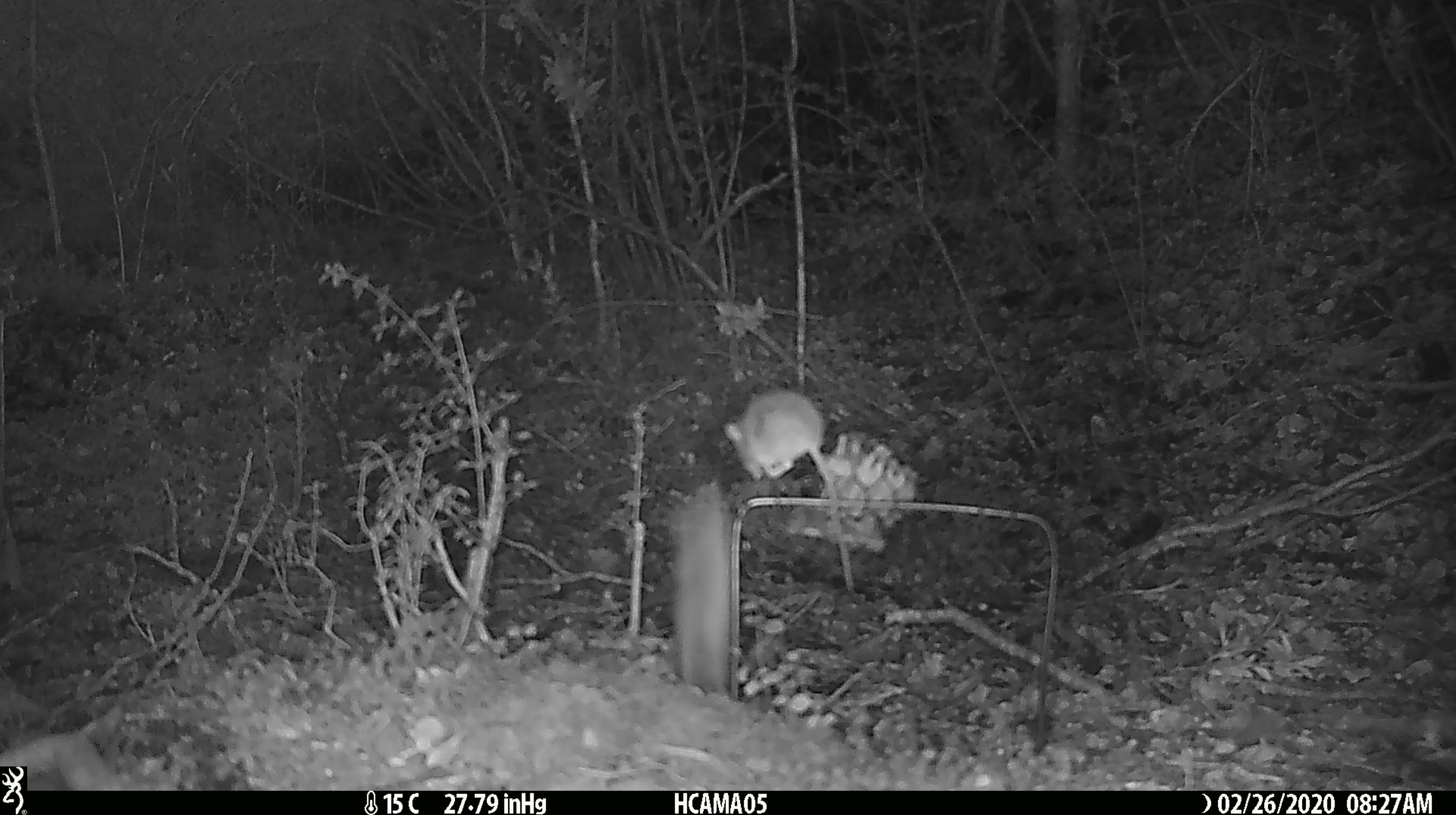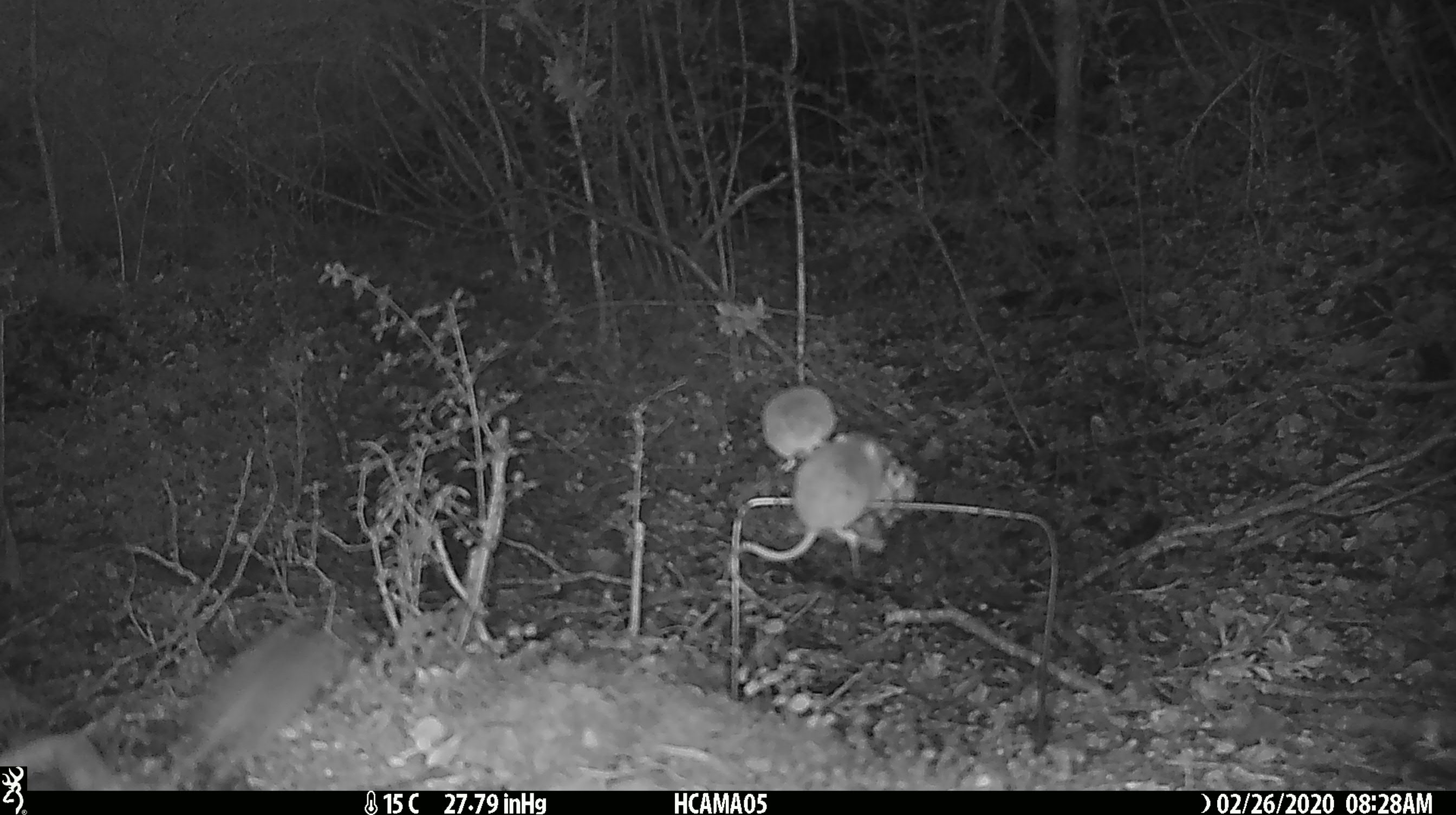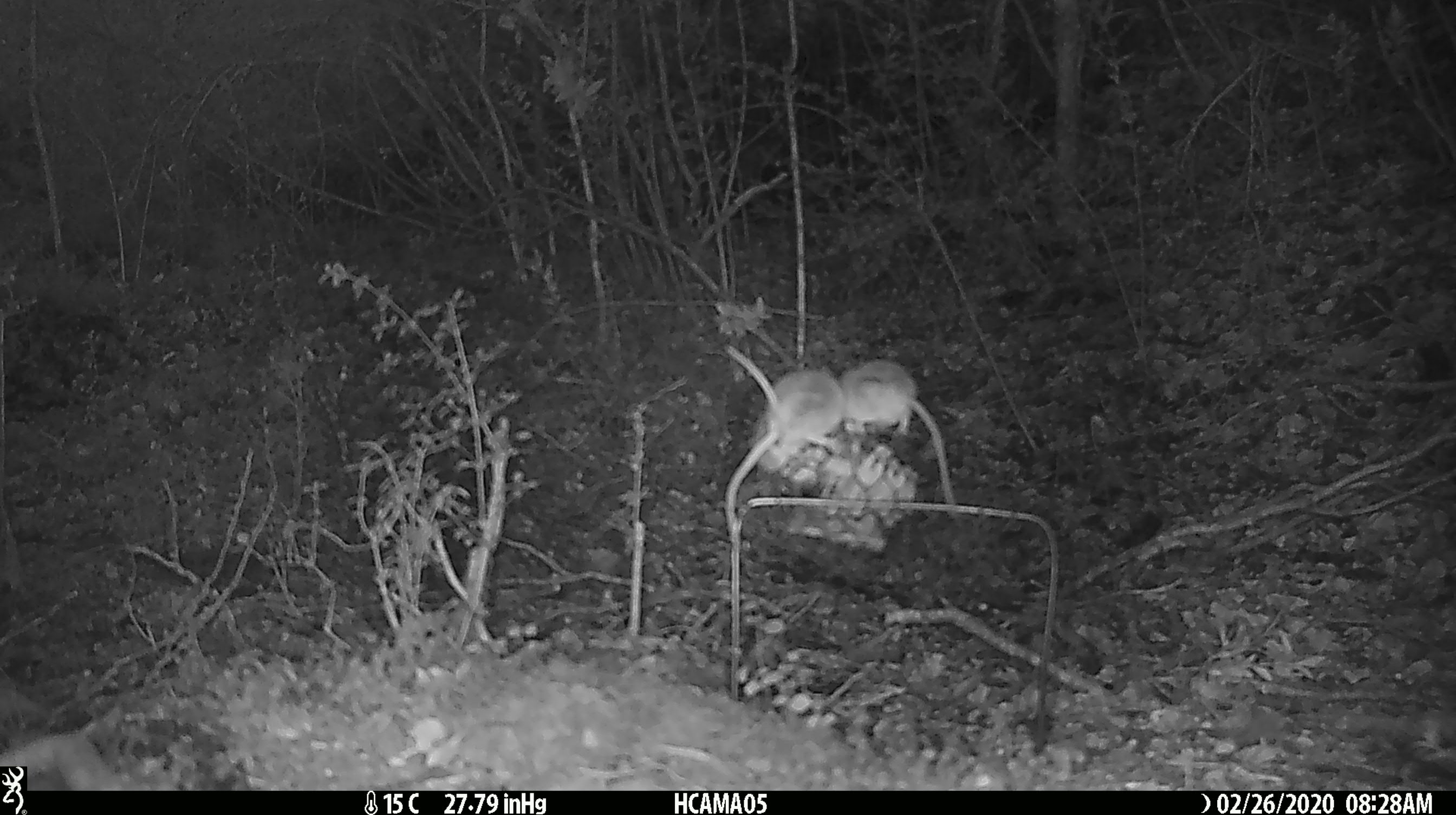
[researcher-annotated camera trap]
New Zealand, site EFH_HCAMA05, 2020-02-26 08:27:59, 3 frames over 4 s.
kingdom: Animalia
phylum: Chordata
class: Mammalia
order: Rodentia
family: Muridae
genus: Mus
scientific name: Mus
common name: mouse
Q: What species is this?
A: Mouse (Mus).